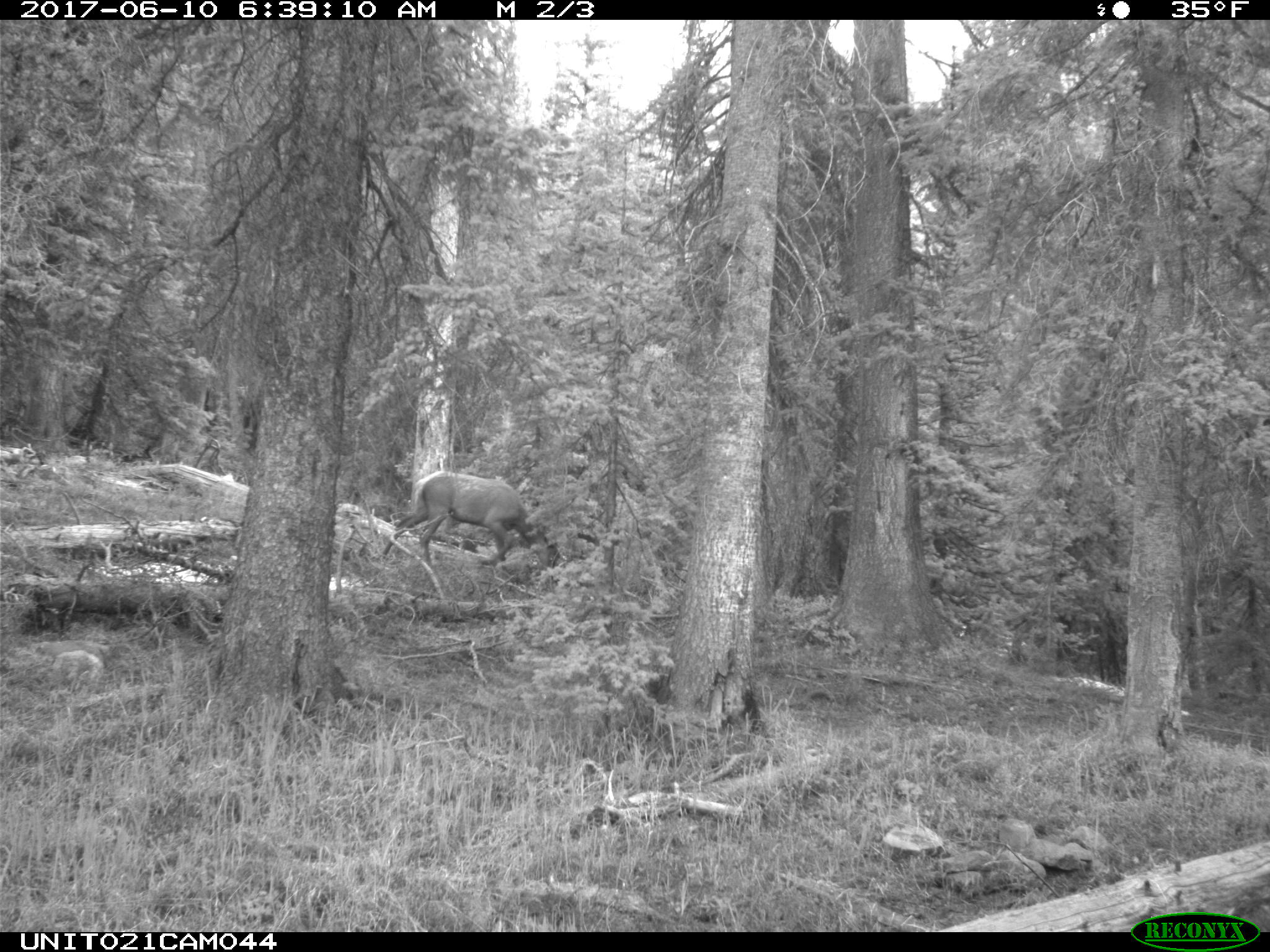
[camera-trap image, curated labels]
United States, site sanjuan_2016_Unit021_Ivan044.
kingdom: Animalia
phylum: Chordata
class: Mammalia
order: Artiodactyla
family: Cervidae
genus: Cervus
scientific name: Cervus elaphus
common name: red deer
Cervus elaphus (red deer).